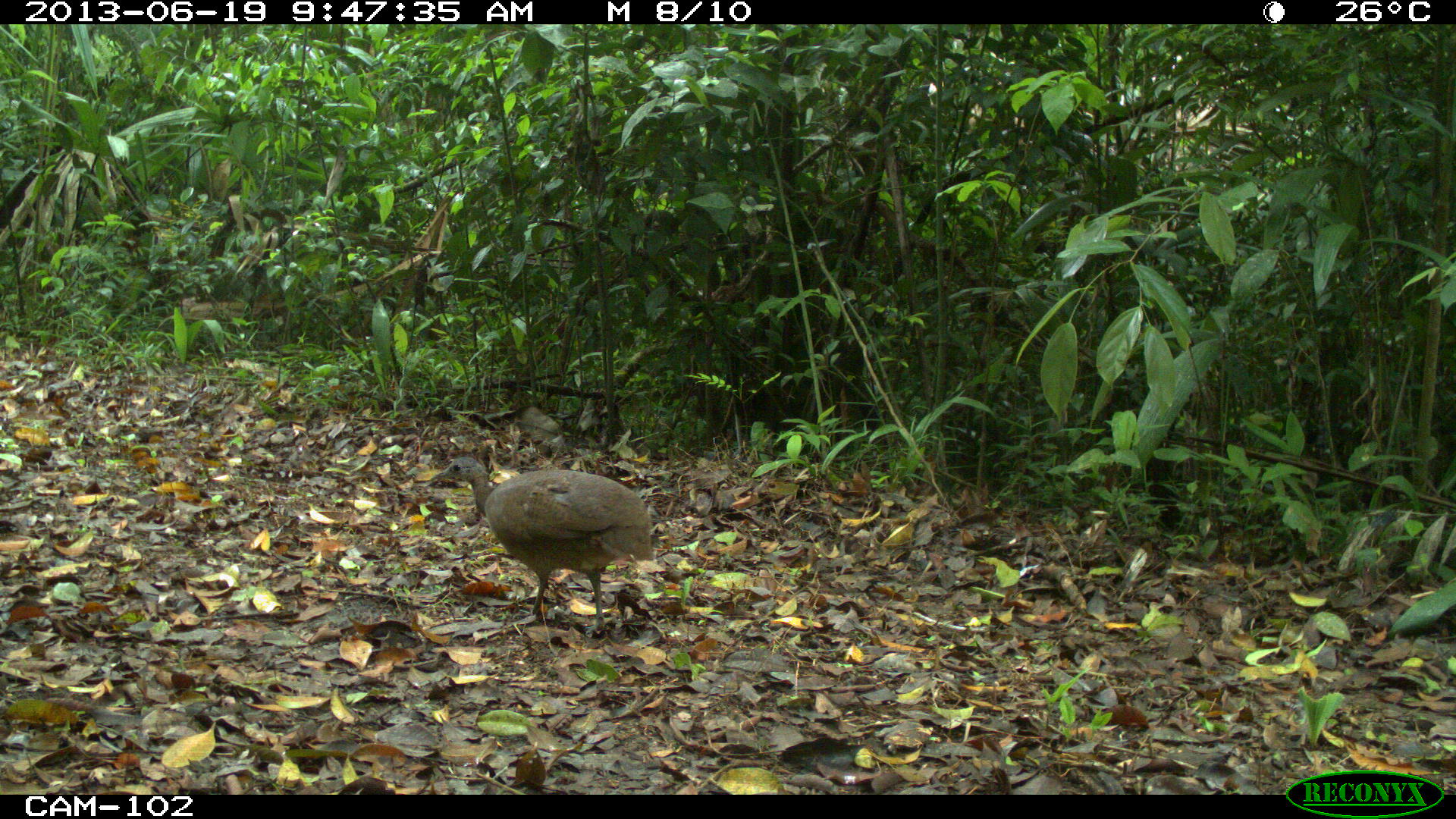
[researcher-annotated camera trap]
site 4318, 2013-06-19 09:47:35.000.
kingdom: Animalia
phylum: Chordata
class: Aves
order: Tinamiformes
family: Tinamidae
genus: Tinamus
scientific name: Tinamus major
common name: great tinamou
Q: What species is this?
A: Tinamus major (great tinamou).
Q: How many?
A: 2.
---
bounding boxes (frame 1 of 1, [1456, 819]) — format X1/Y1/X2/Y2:
tinamus major: 429/454/653/635